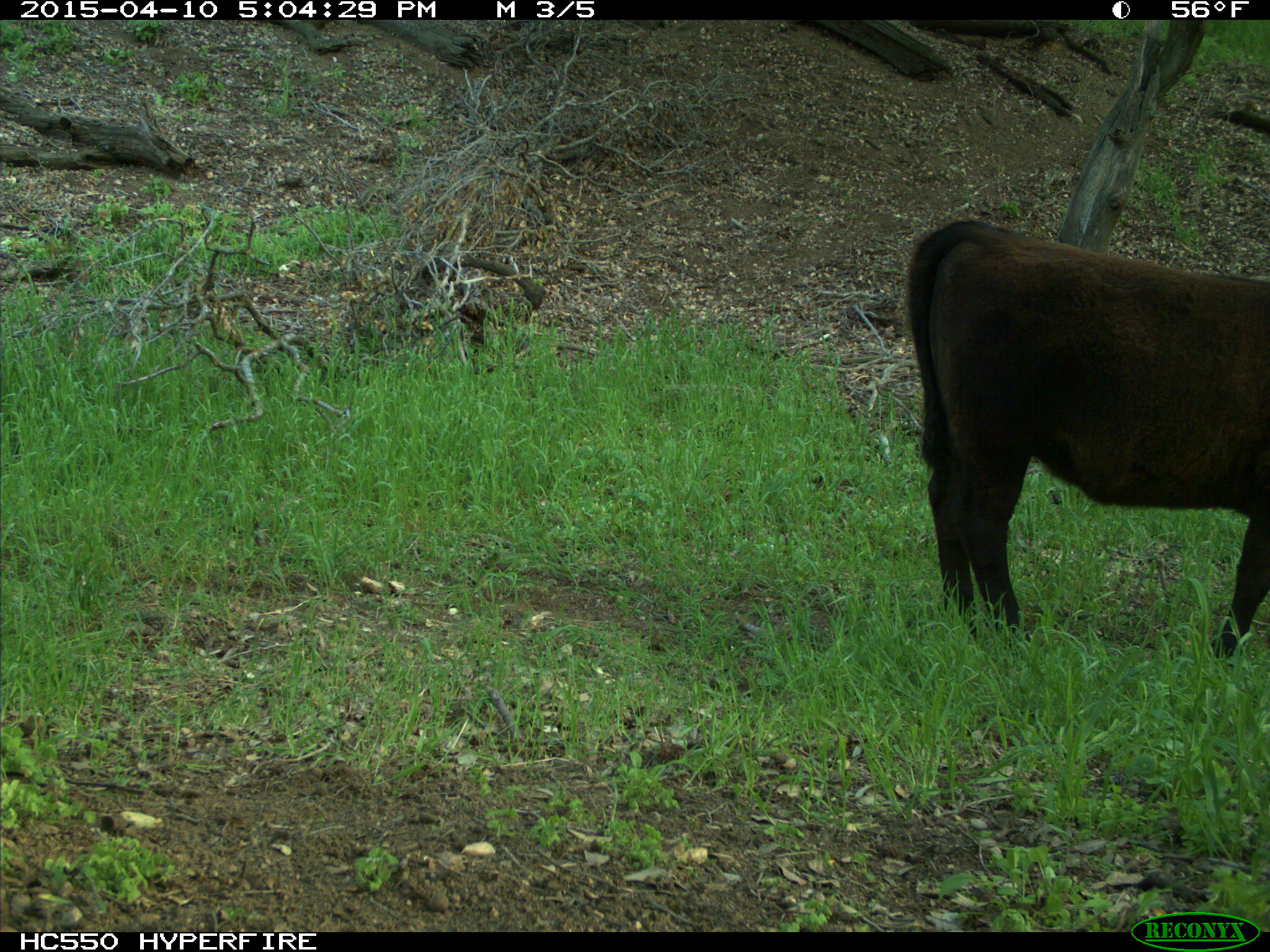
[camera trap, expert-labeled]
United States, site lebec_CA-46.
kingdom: Animalia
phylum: Chordata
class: Mammalia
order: Artiodactyla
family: Bovidae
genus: Bos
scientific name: Bos taurus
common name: domestic cow